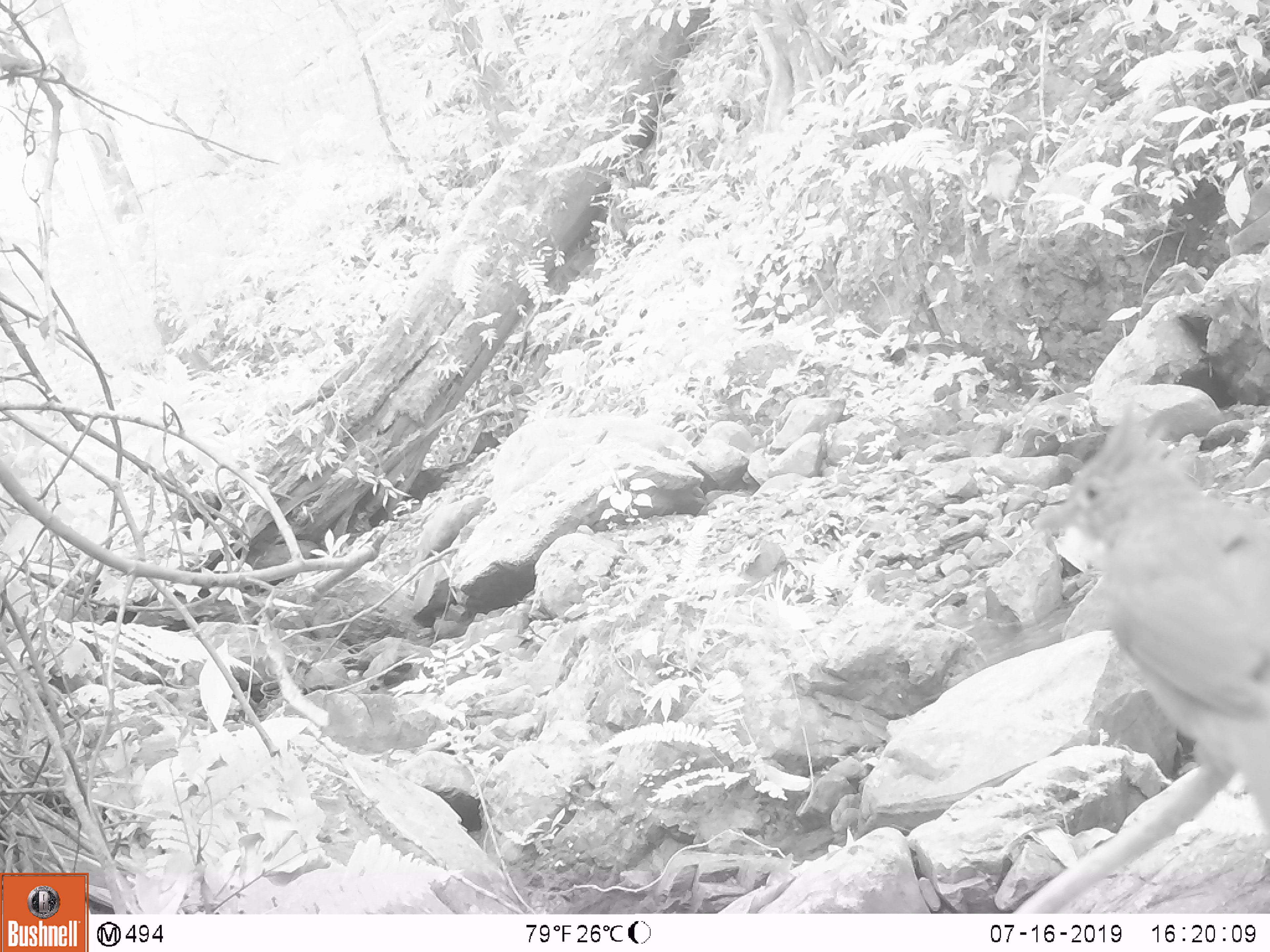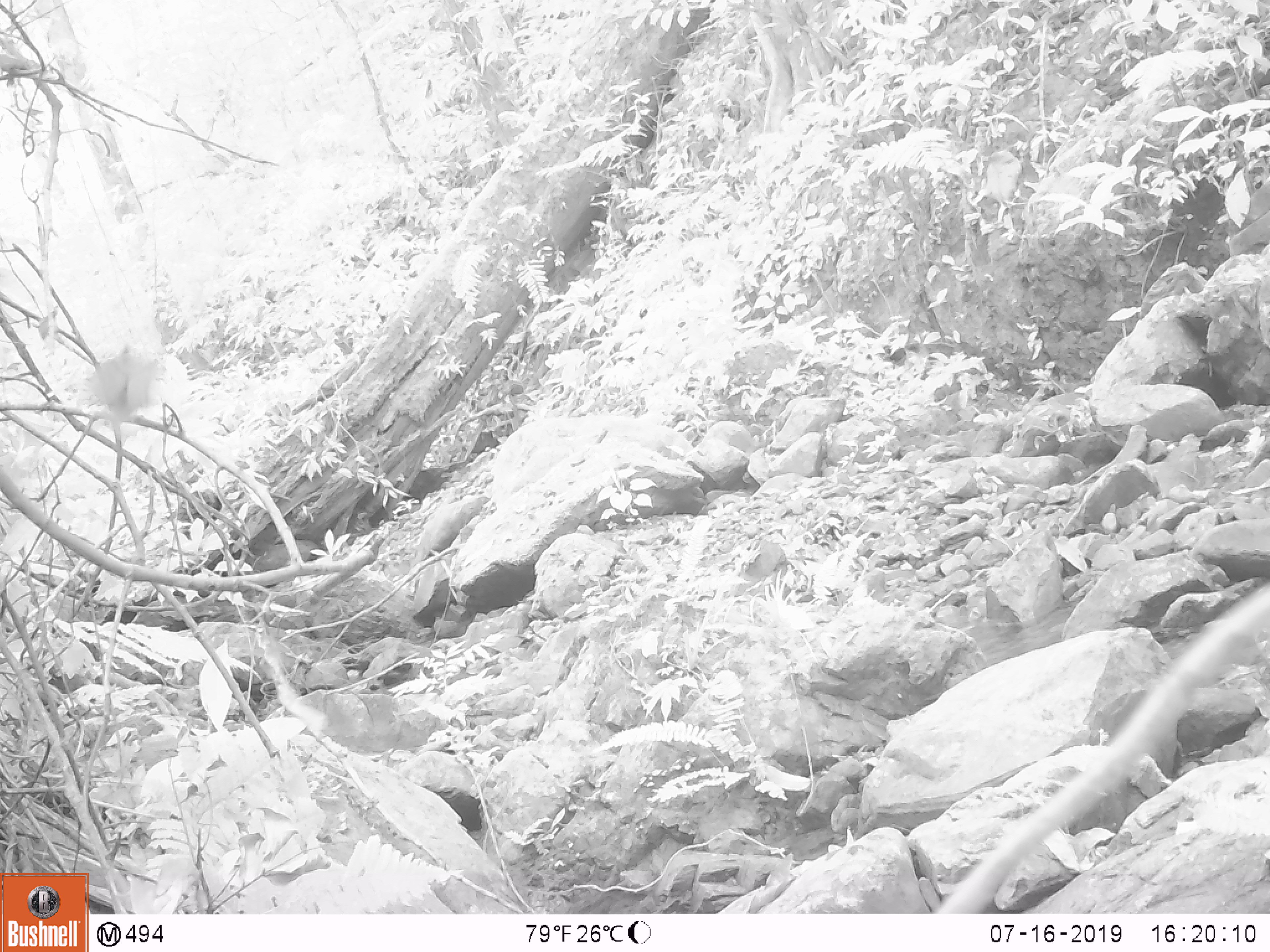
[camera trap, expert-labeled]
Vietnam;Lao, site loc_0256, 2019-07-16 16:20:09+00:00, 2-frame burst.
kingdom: Animalia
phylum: Chordata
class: Aves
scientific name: Aves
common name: bird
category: unidentified bird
Unidentified bird (bird) (Aves). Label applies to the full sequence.